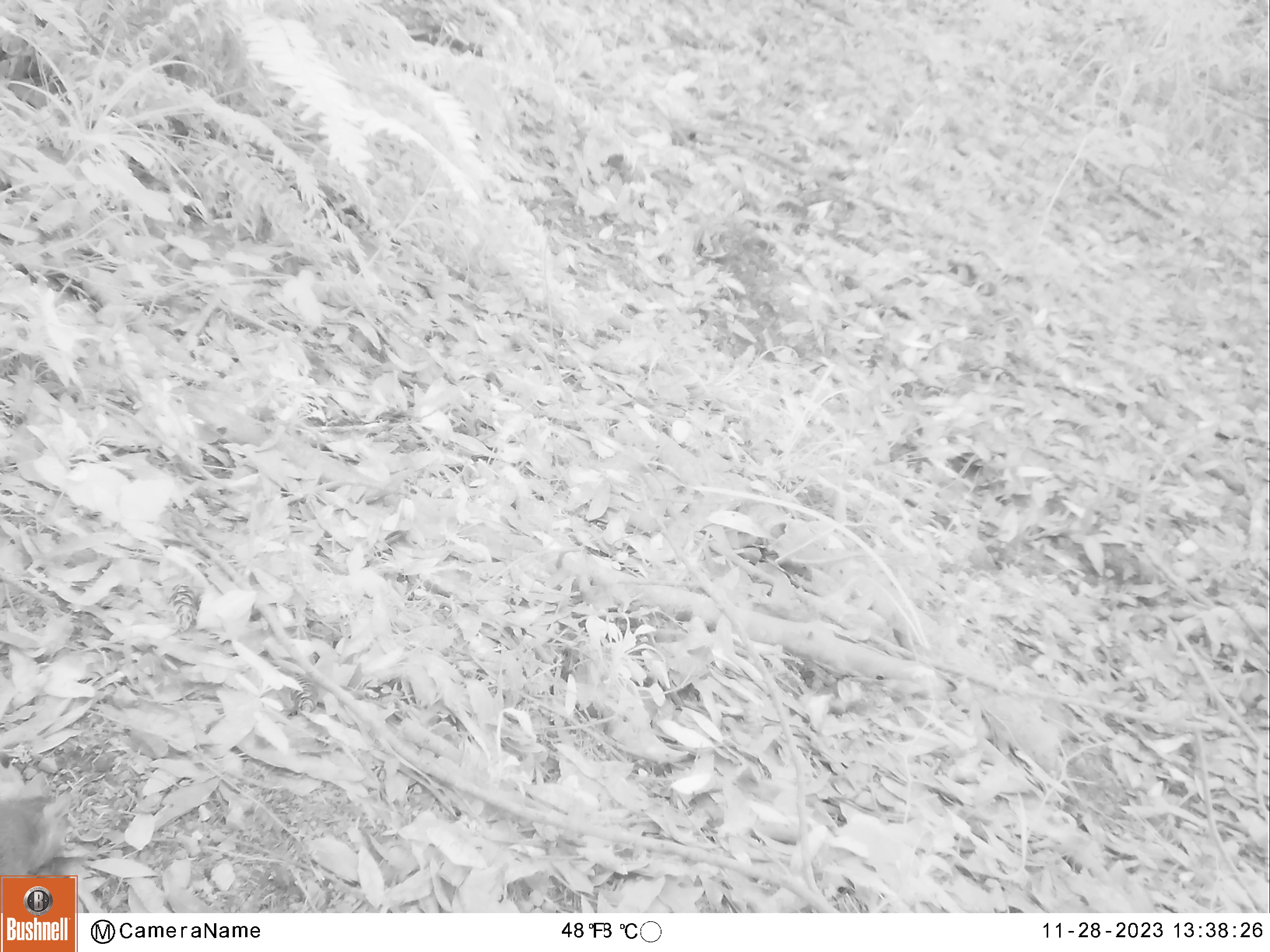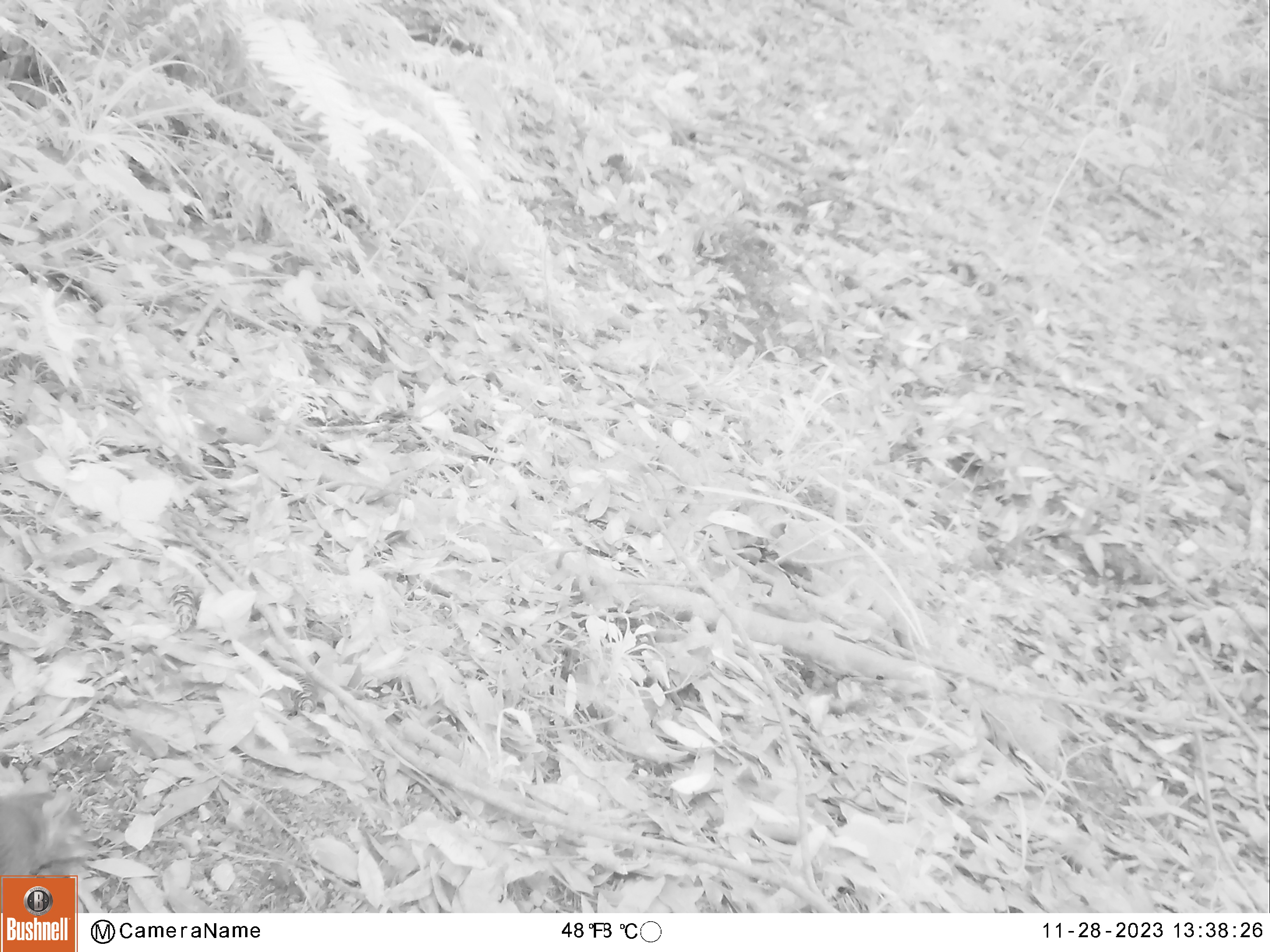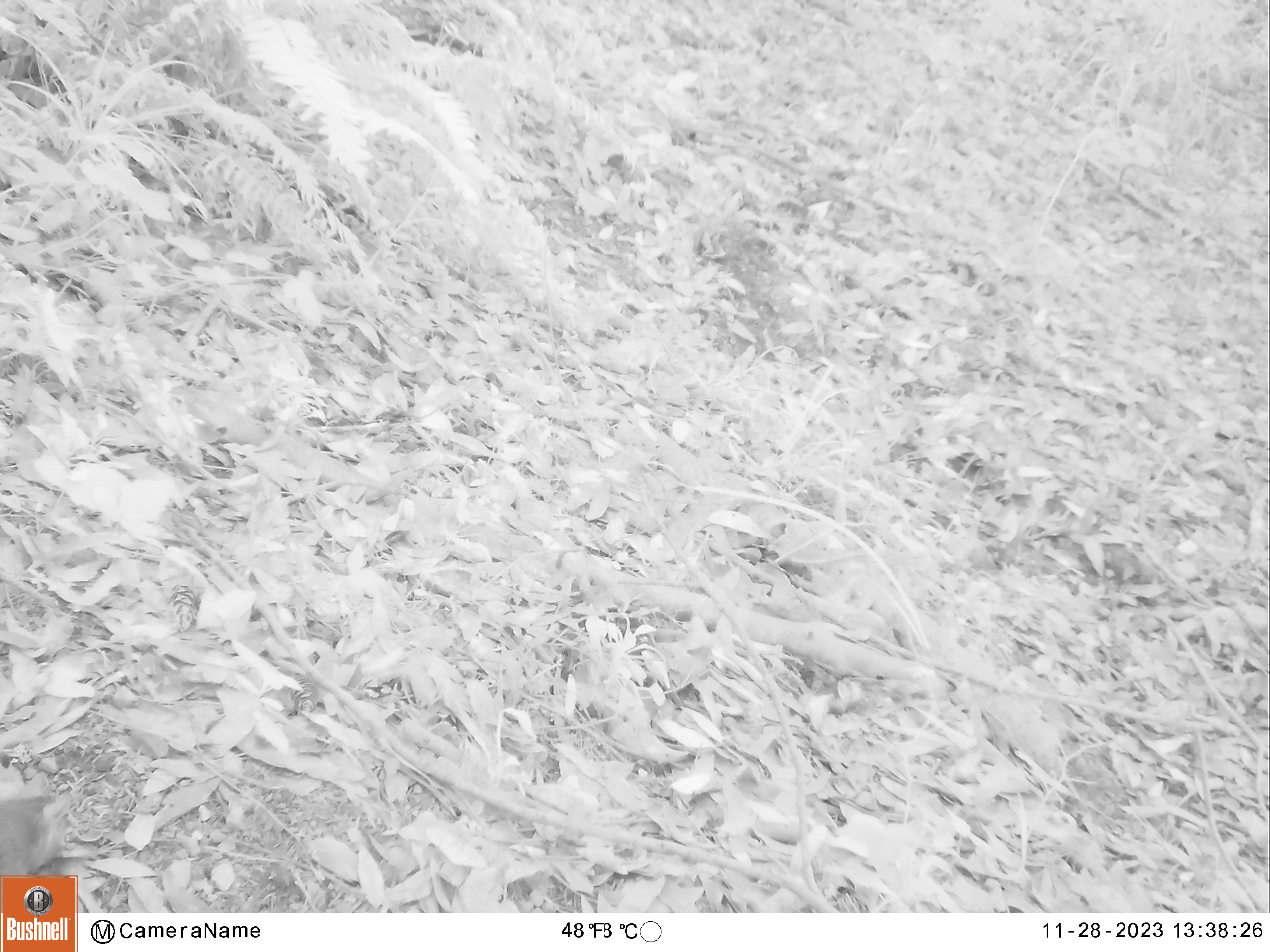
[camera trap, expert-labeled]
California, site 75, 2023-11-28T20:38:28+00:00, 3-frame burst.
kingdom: Animalia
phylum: Chordata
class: Mammalia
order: Rodentia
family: Sciuridae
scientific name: Sciuridae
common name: squirrel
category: unknown squirrel